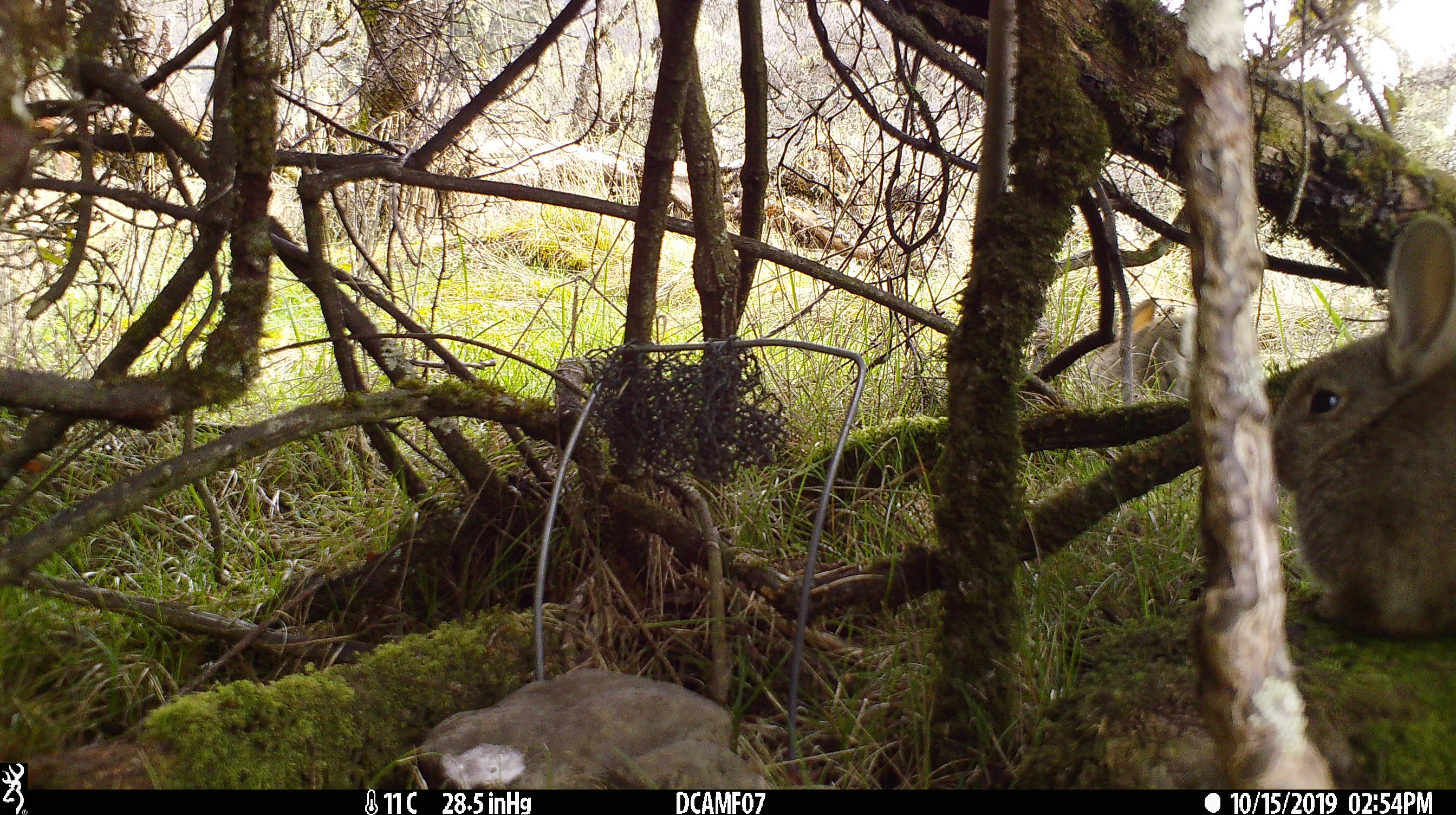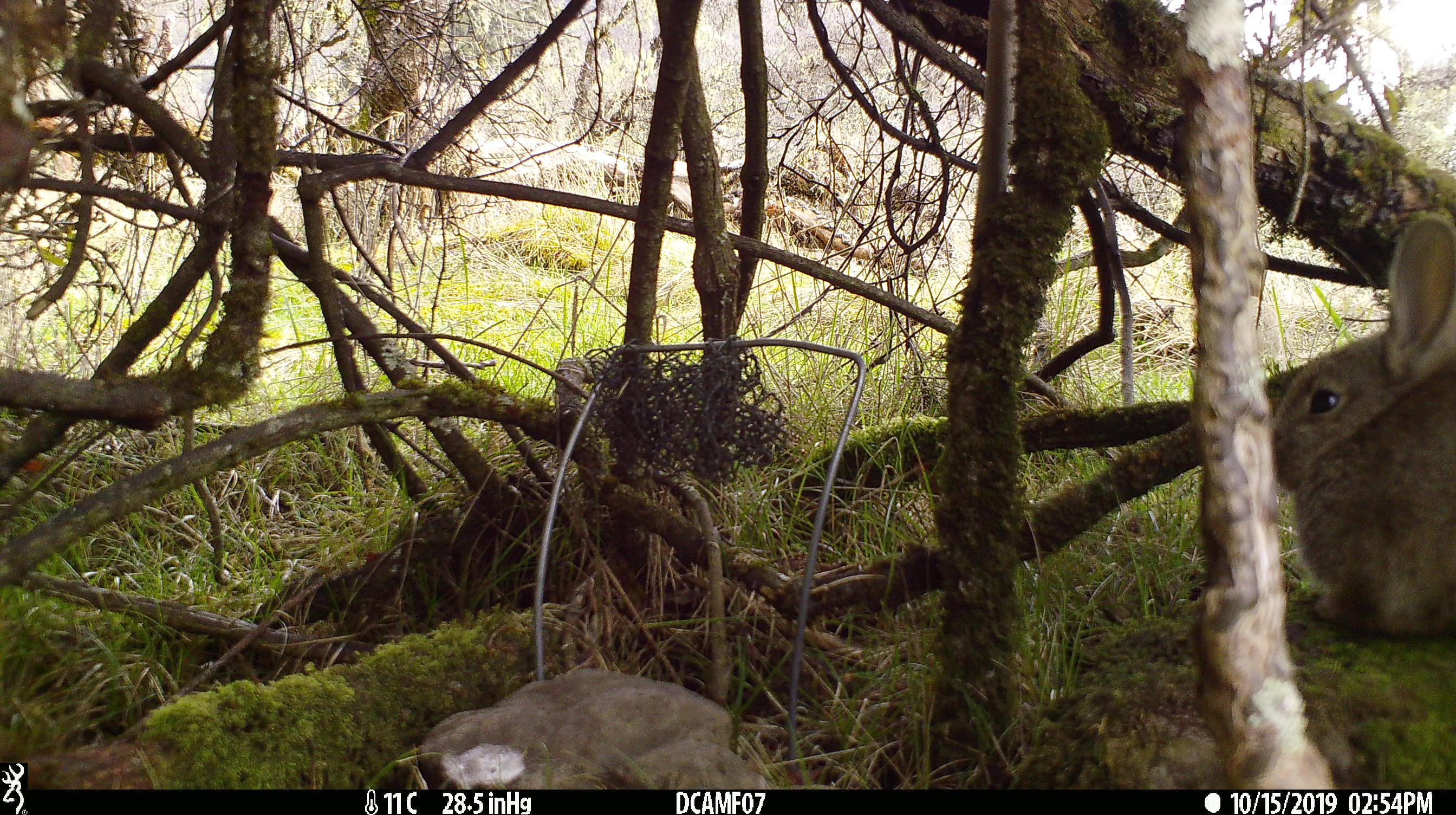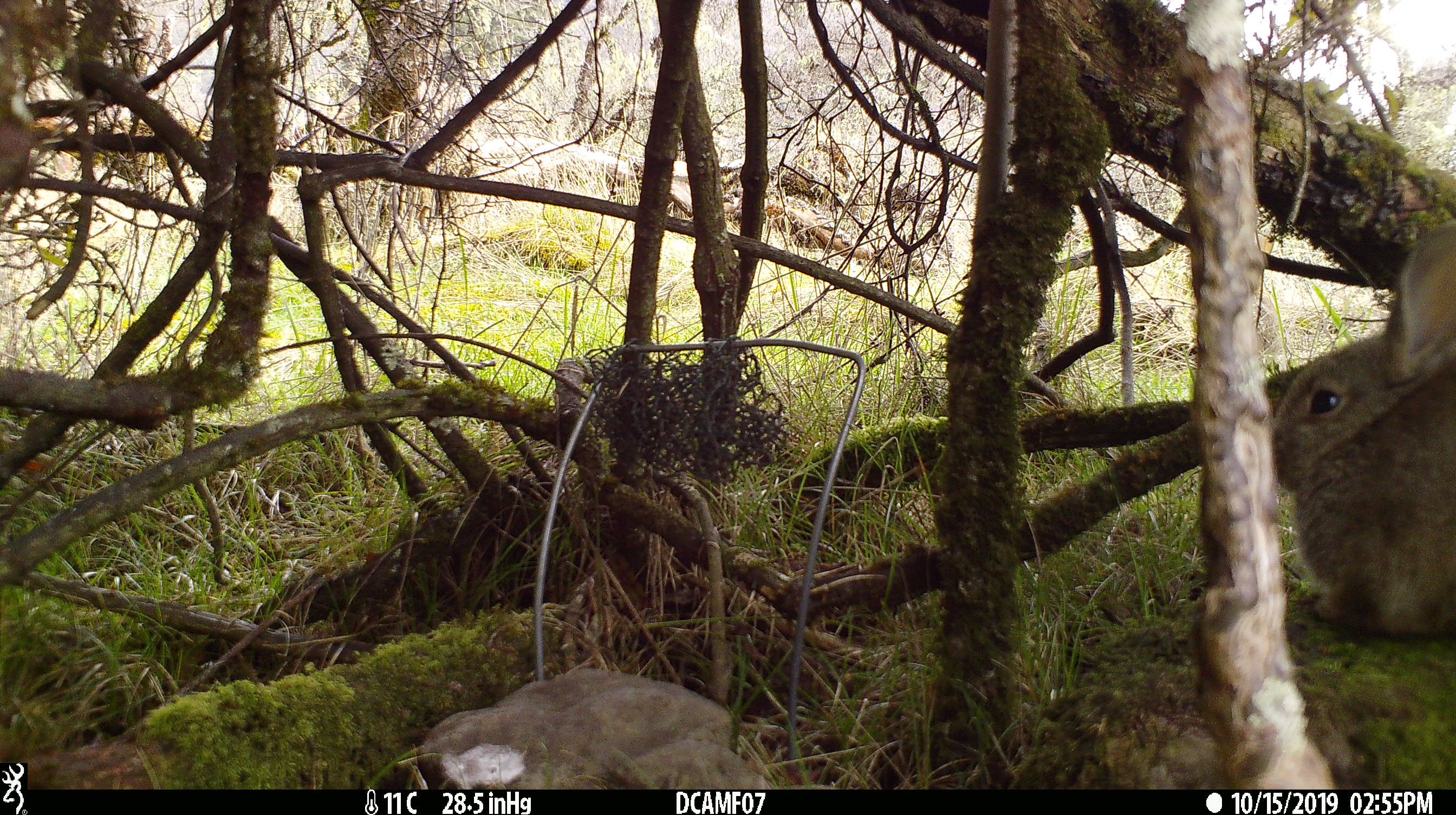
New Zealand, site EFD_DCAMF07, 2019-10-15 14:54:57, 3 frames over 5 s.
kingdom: Animalia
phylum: Chordata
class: Mammalia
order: Lagomorpha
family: Leporidae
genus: Oryctolagus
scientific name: Oryctolagus cuniculus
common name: european rabbit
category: rabbit